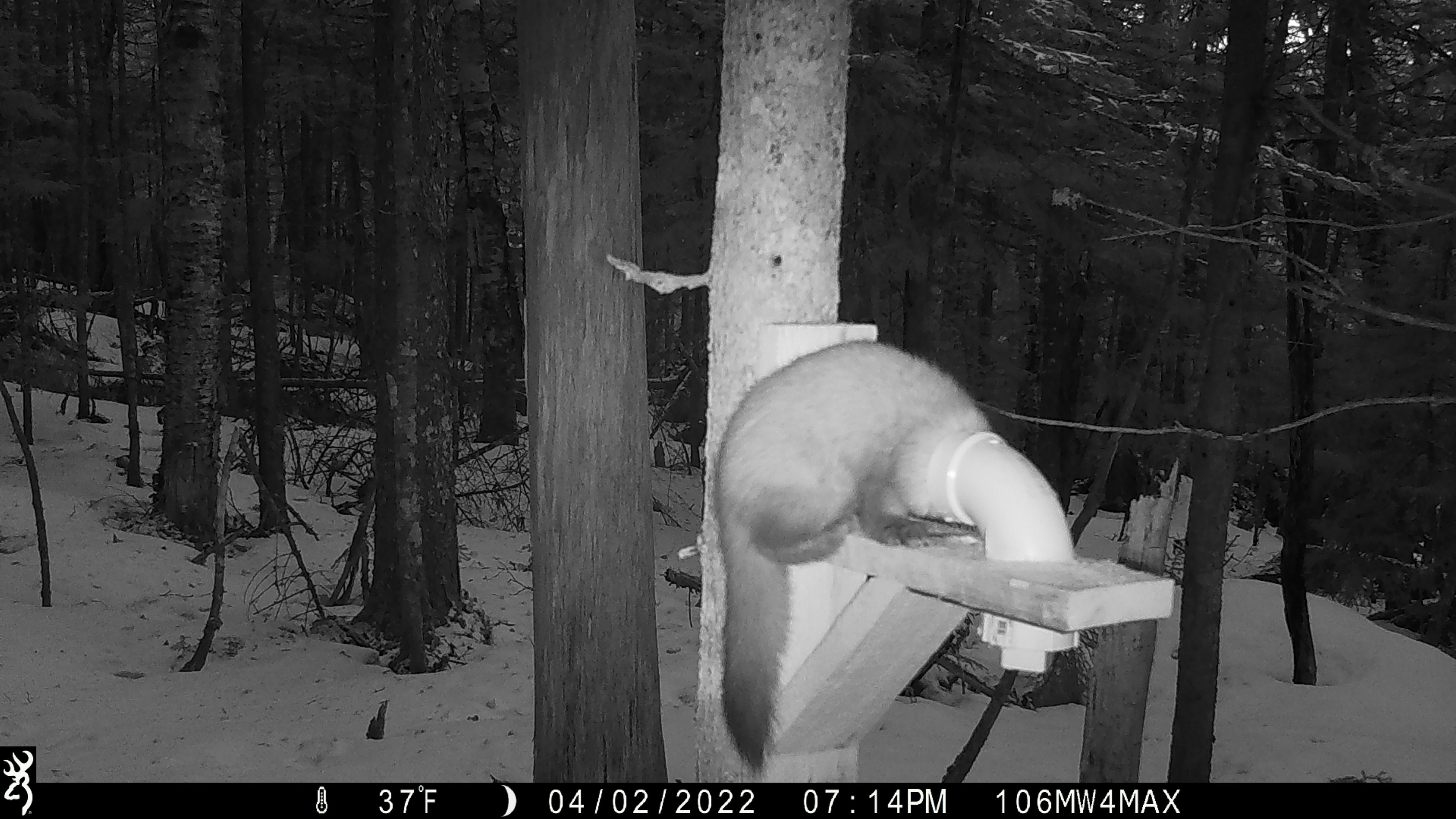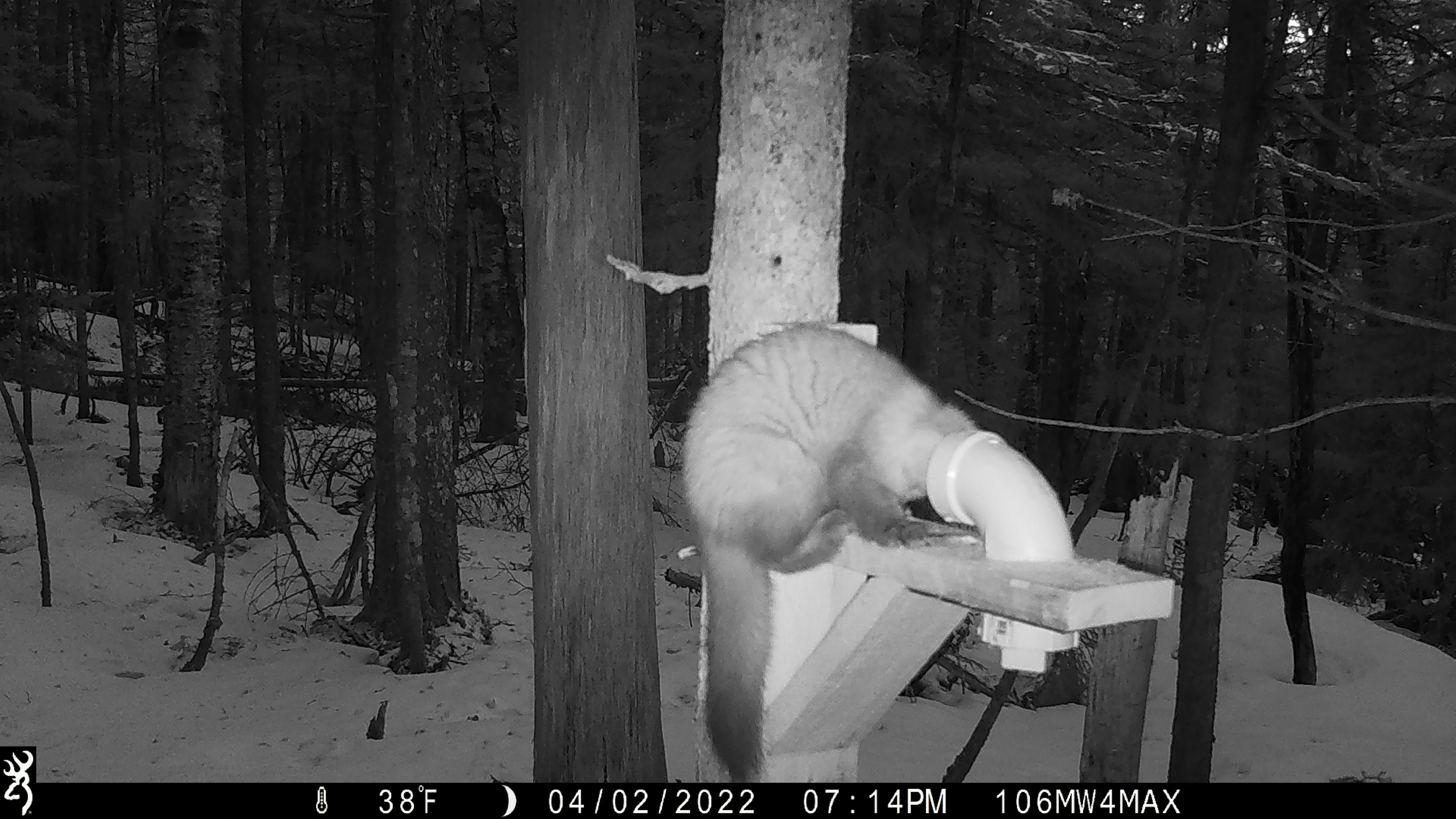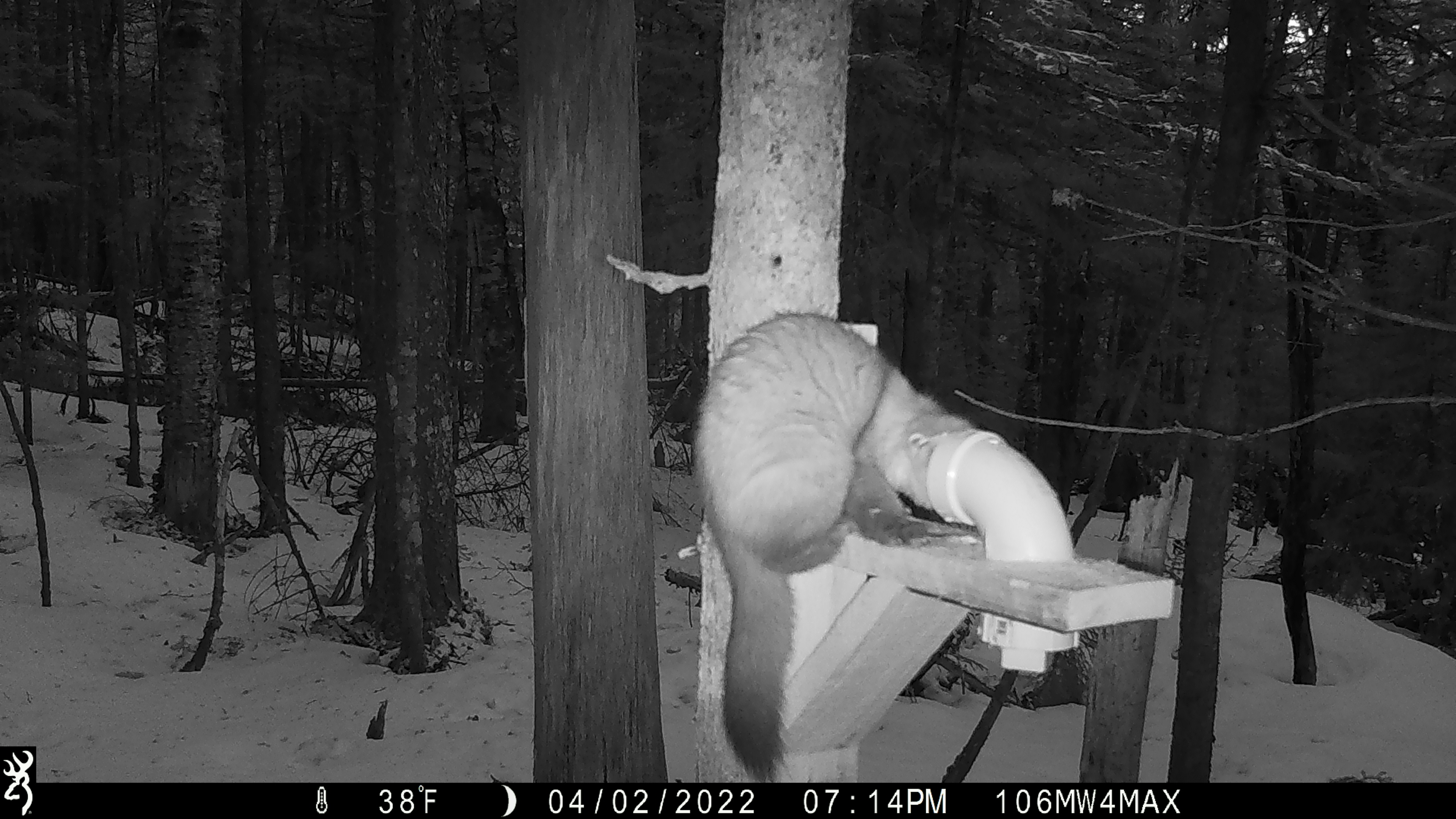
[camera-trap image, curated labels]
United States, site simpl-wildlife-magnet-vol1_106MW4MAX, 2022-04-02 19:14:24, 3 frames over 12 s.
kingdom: Animalia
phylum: Chordata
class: Mammalia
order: Carnivora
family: Mustelidae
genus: Martes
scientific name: Martes americana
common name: american marten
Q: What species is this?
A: American marten (Martes americana).